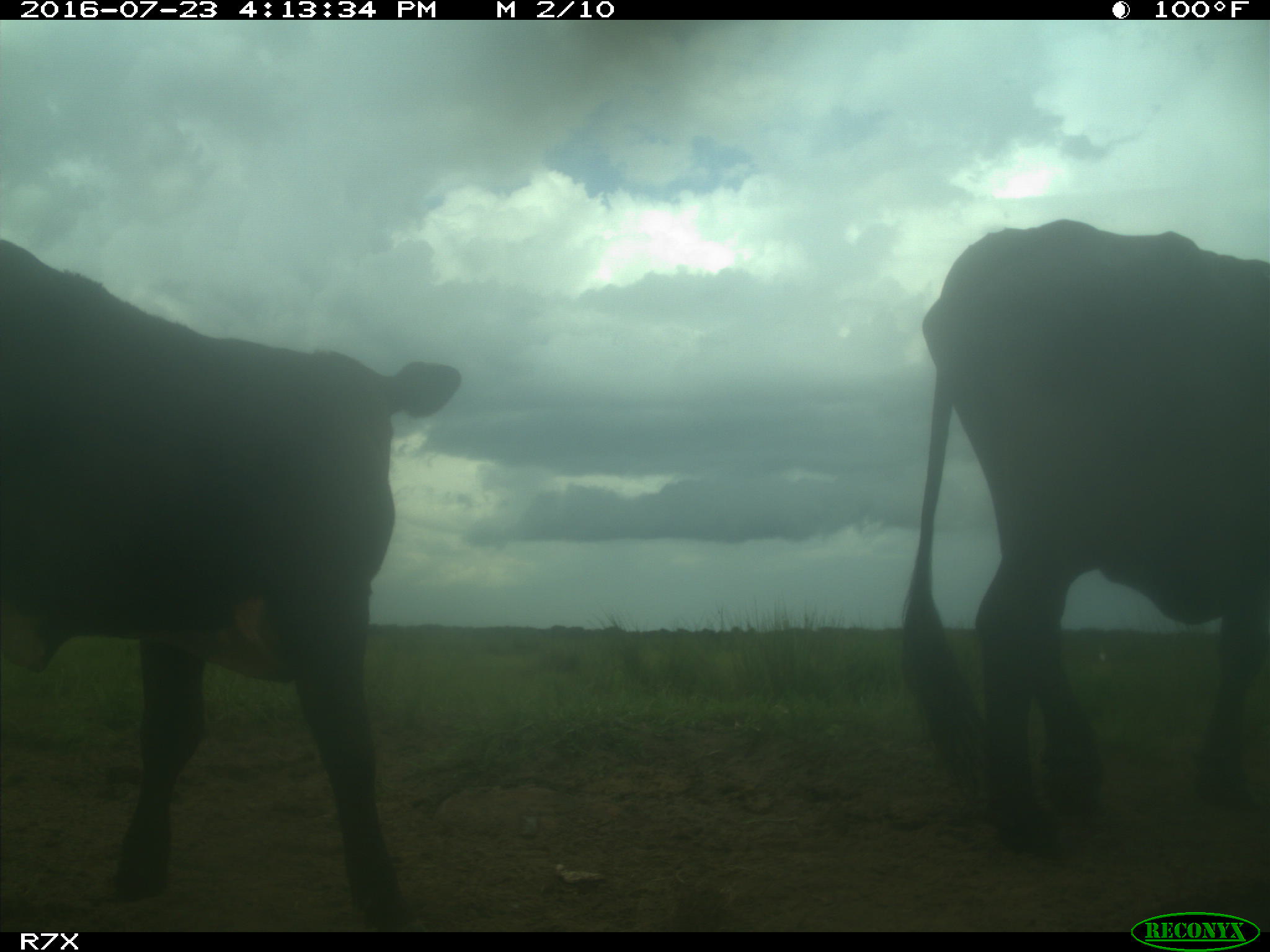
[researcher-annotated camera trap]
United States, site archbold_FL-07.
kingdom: Animalia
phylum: Chordata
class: Mammalia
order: Artiodactyla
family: Bovidae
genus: Bos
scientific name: Bos taurus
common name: domestic cow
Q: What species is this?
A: Bos taurus (domestic cow).